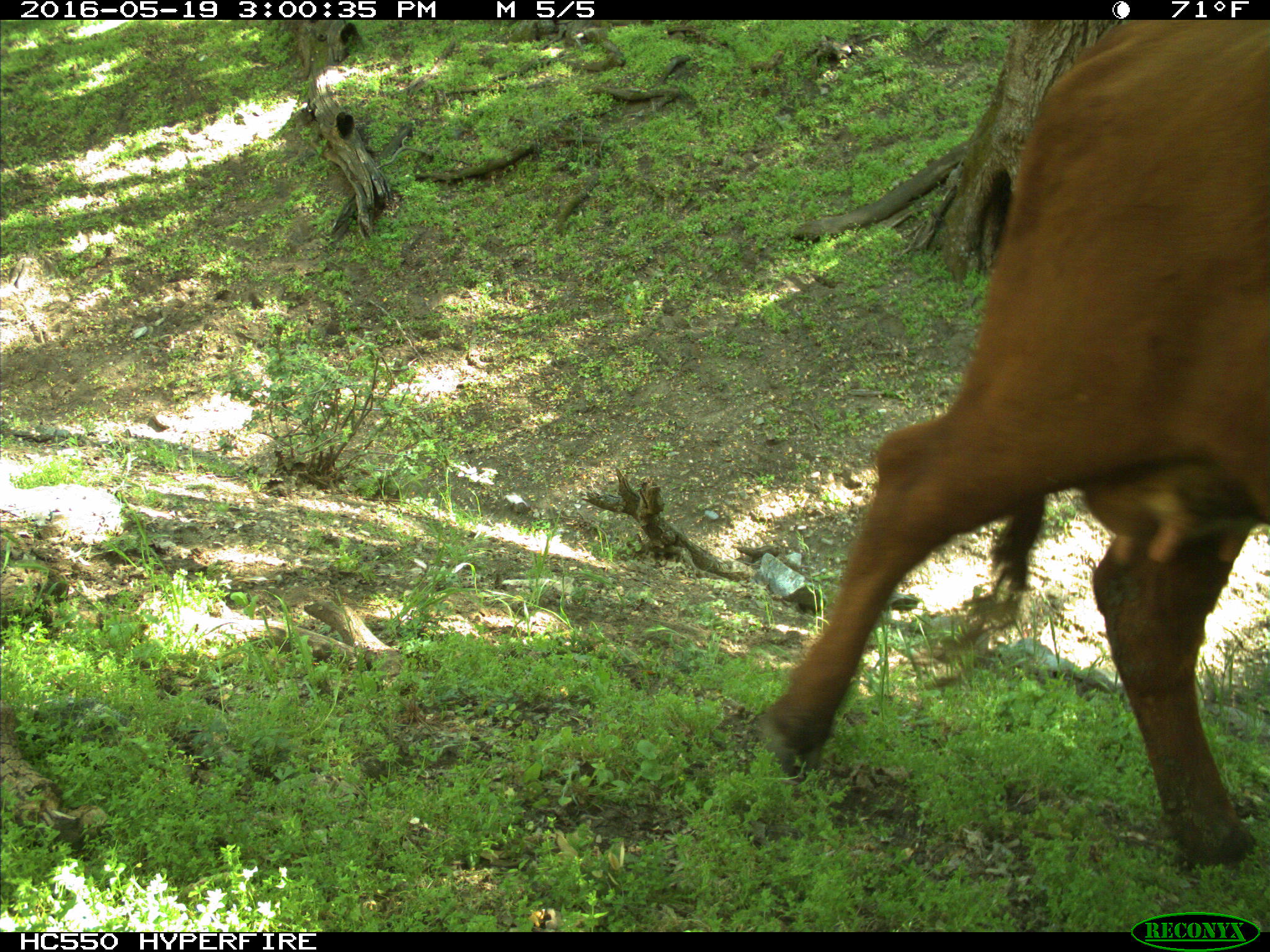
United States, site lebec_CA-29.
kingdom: Animalia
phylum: Chordata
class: Mammalia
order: Artiodactyla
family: Bovidae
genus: Bos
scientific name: Bos taurus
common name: domestic cow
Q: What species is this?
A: Bos taurus (domestic cow).